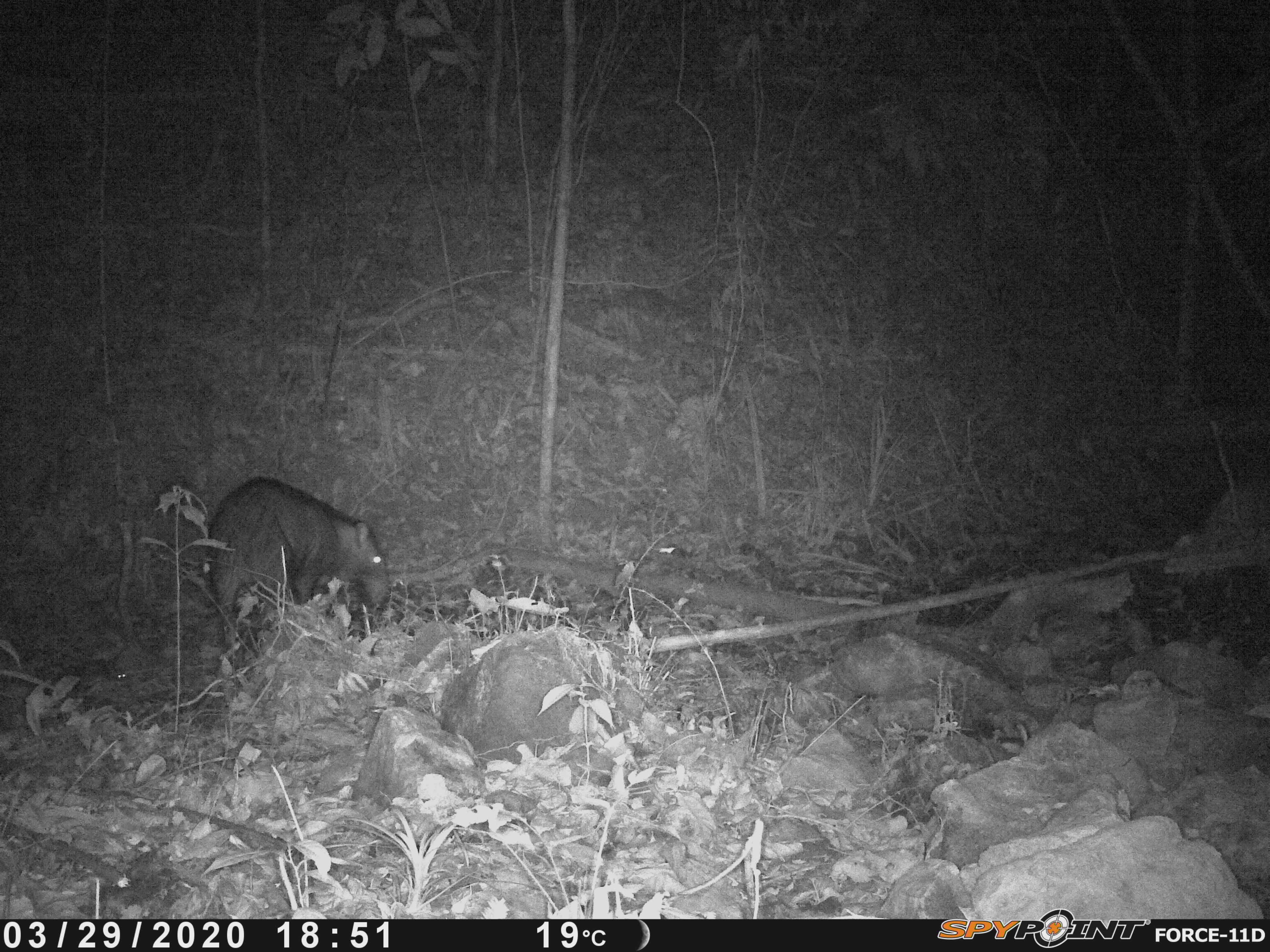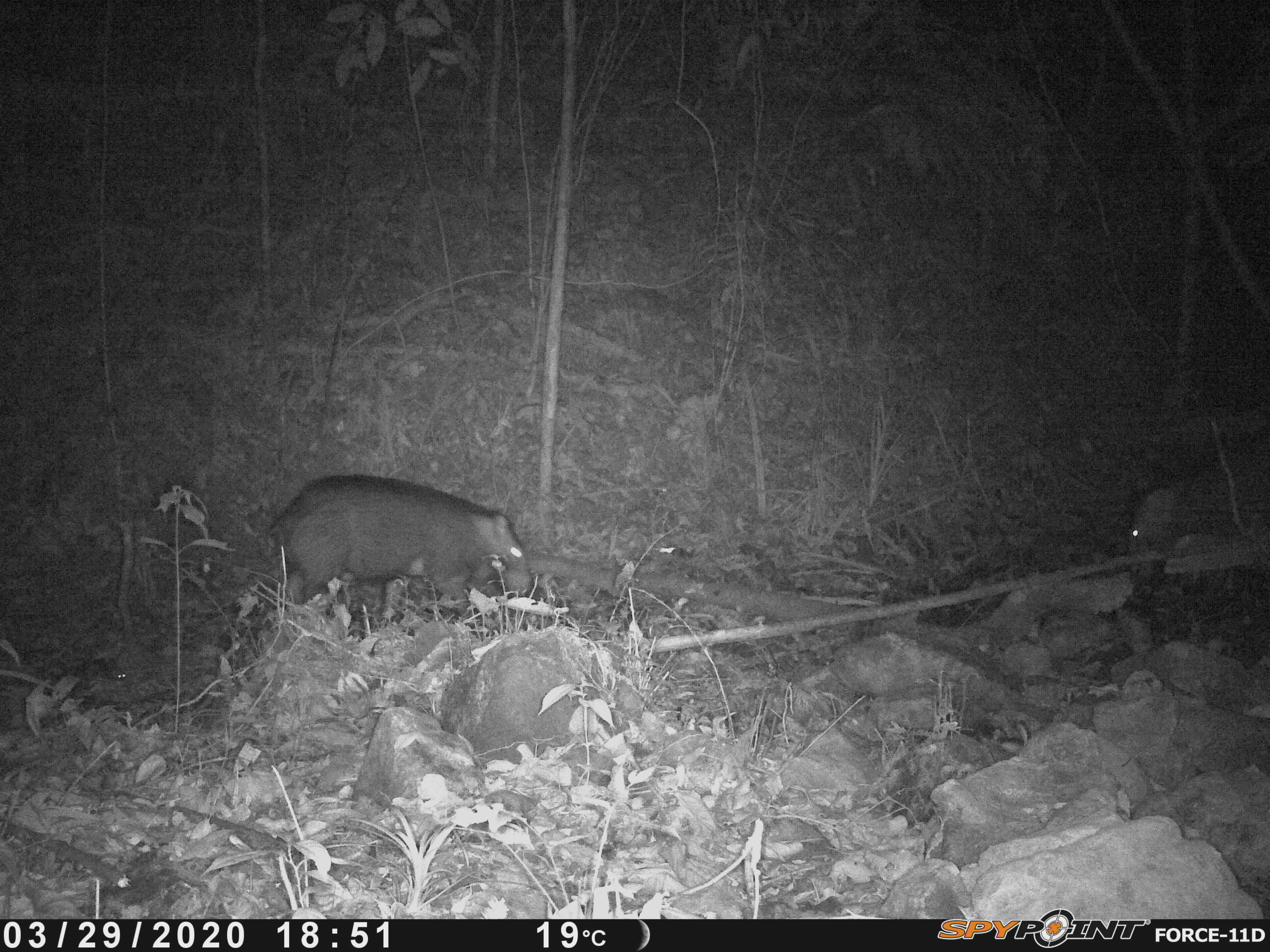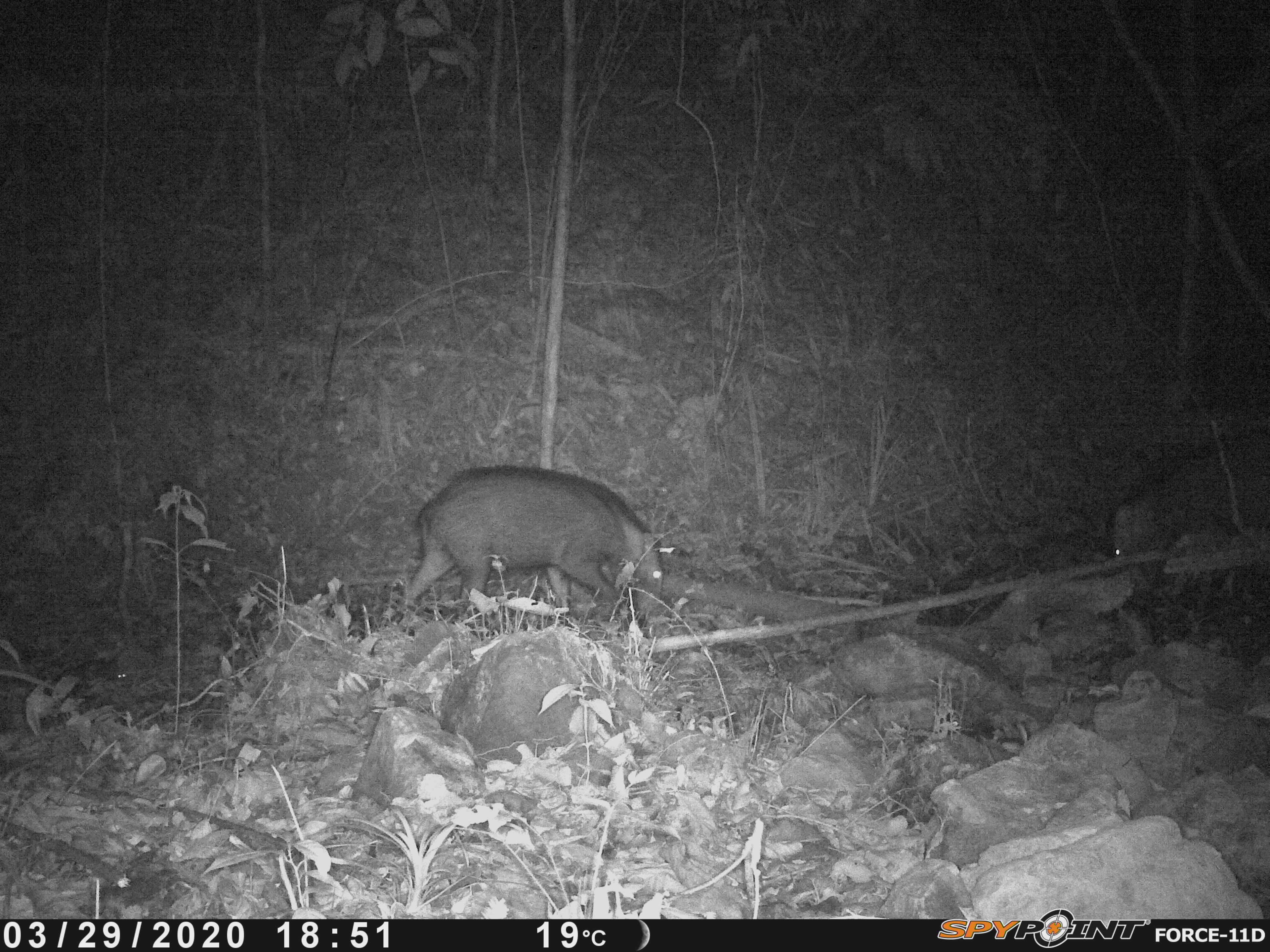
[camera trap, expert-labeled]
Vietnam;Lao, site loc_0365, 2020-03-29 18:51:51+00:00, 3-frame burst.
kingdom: Animalia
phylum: Chordata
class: Mammalia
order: Artiodactyla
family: Suidae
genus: Sus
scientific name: Sus scrofa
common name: eurasian wild pig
Eurasian wild pig (Sus scrofa). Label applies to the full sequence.